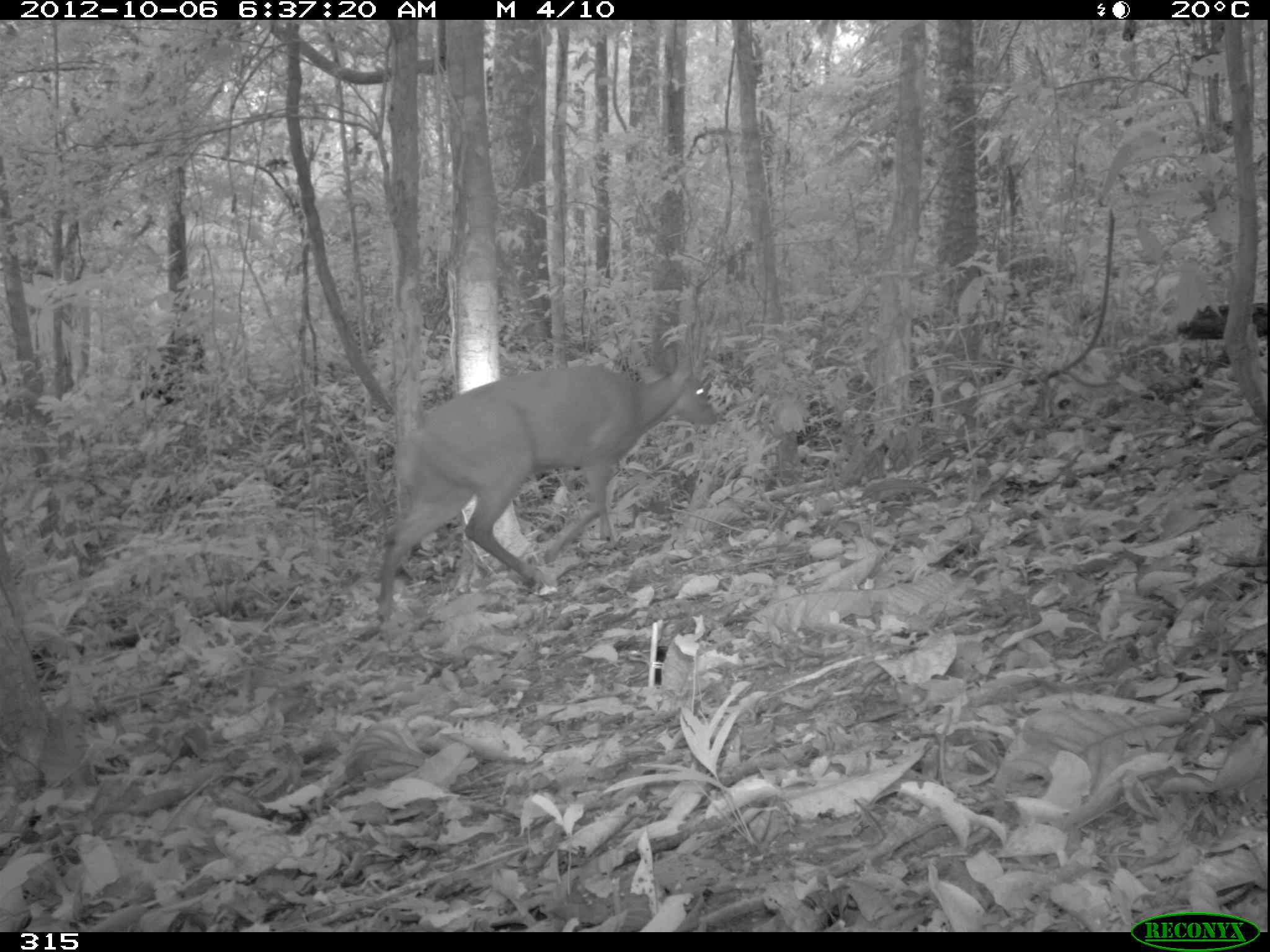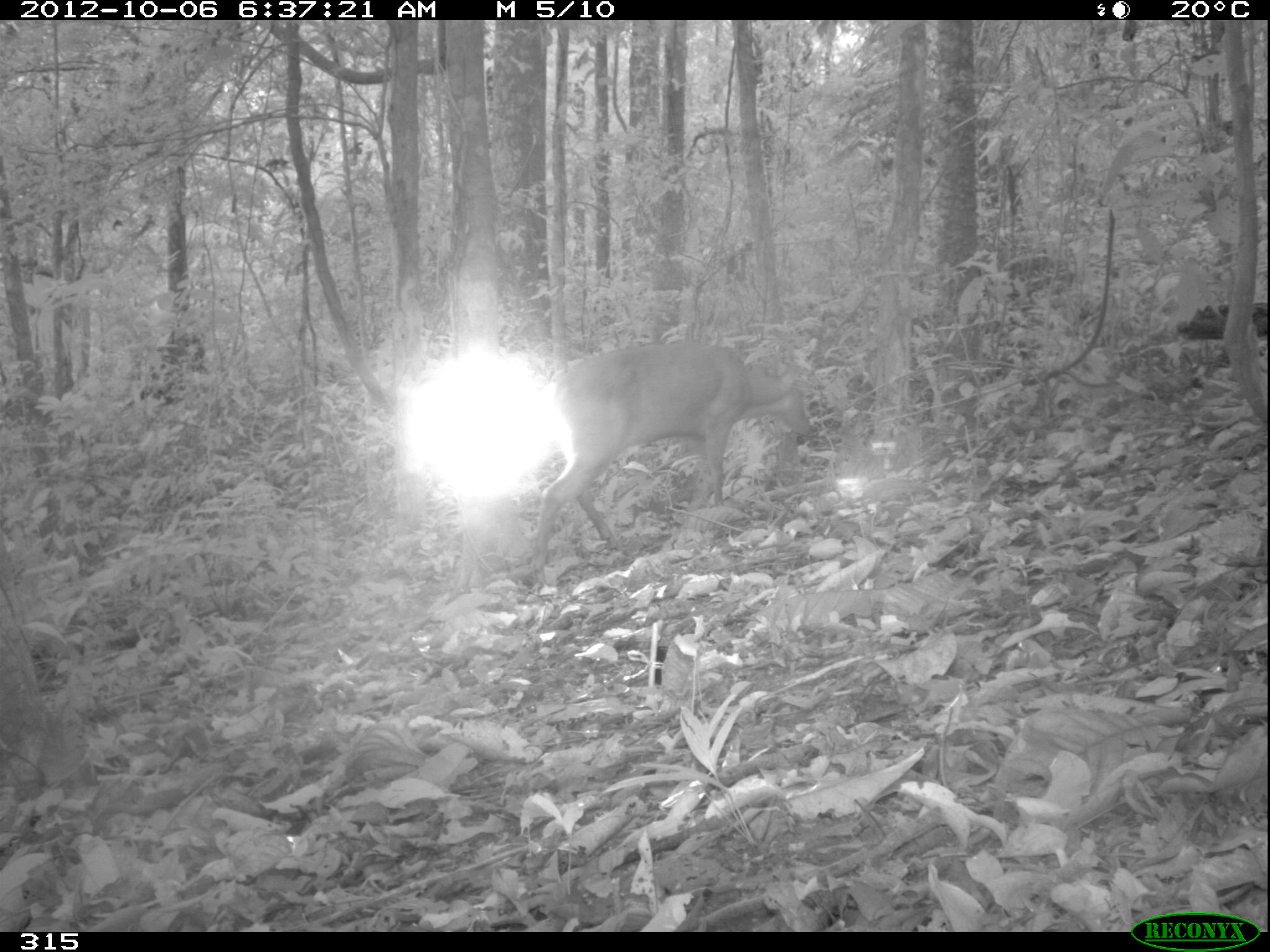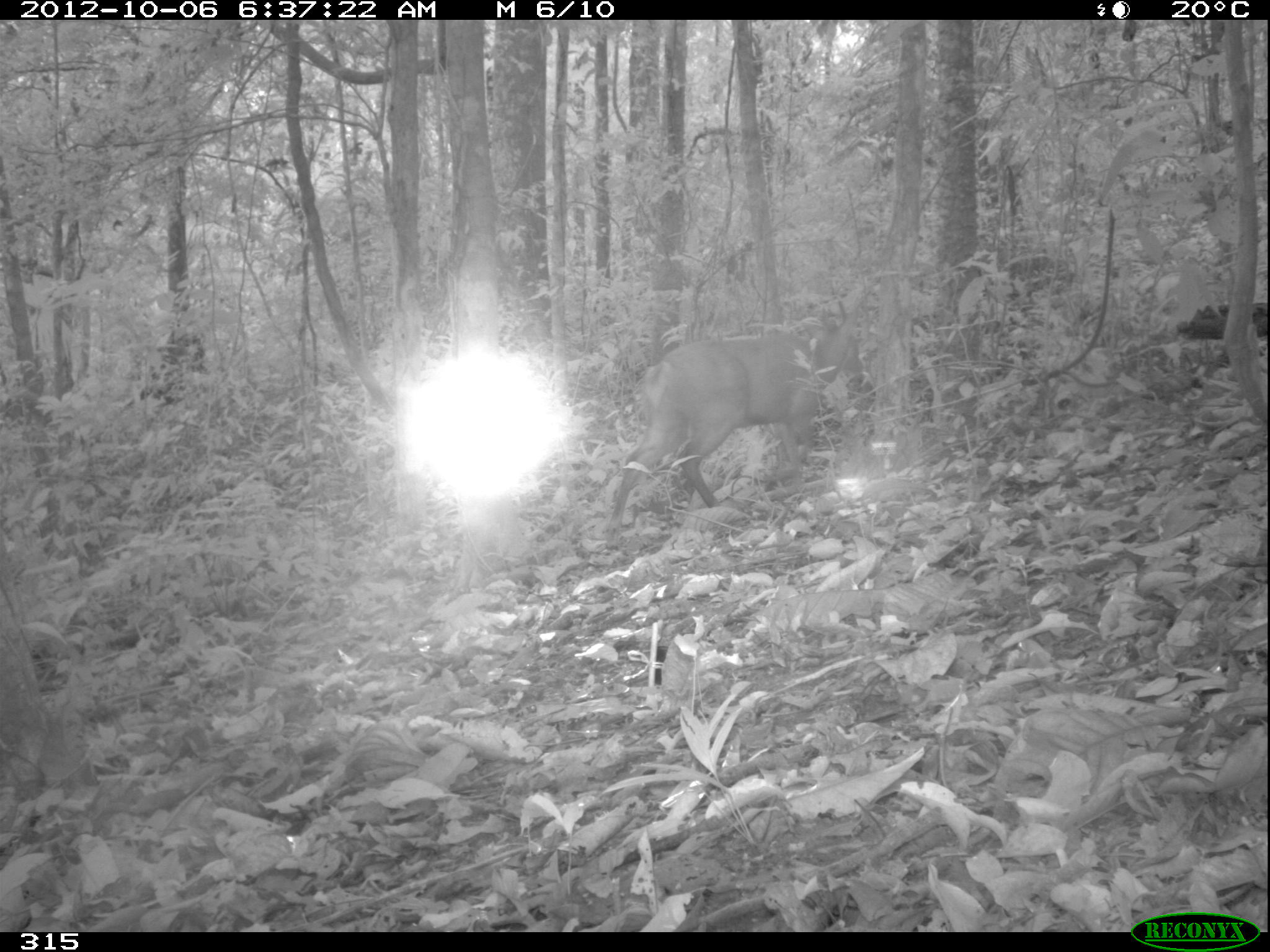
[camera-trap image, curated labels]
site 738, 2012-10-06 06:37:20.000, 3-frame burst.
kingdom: Animalia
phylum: Chordata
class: Mammalia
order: Artiodactyla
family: Cervidae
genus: Mazama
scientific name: Mazama americana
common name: red brocket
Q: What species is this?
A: Mazama americana (red brocket).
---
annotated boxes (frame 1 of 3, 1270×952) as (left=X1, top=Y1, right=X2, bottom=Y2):
mazama americana: (left=373, top=351, right=720, bottom=624)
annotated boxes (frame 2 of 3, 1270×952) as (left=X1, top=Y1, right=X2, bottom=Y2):
mazama americana: (left=528, top=337, right=811, bottom=584)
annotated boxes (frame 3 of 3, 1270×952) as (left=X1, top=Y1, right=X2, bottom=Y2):
mazama americana: (left=605, top=298, right=863, bottom=534)